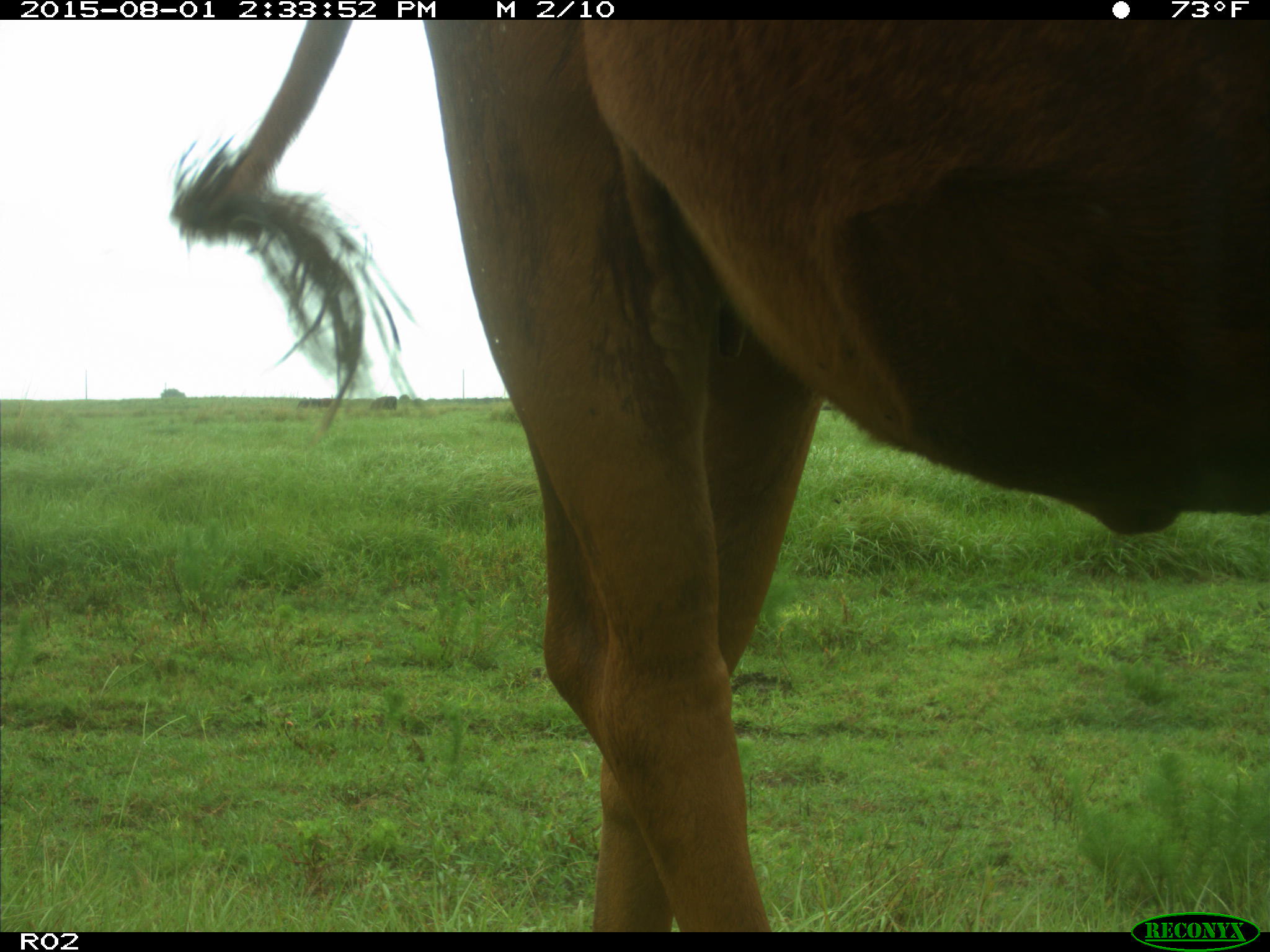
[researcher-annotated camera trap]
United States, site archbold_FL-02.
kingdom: Animalia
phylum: Chordata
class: Mammalia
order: Artiodactyla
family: Bovidae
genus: Bos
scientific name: Bos taurus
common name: domestic cow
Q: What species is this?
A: Bos taurus (domestic cow).